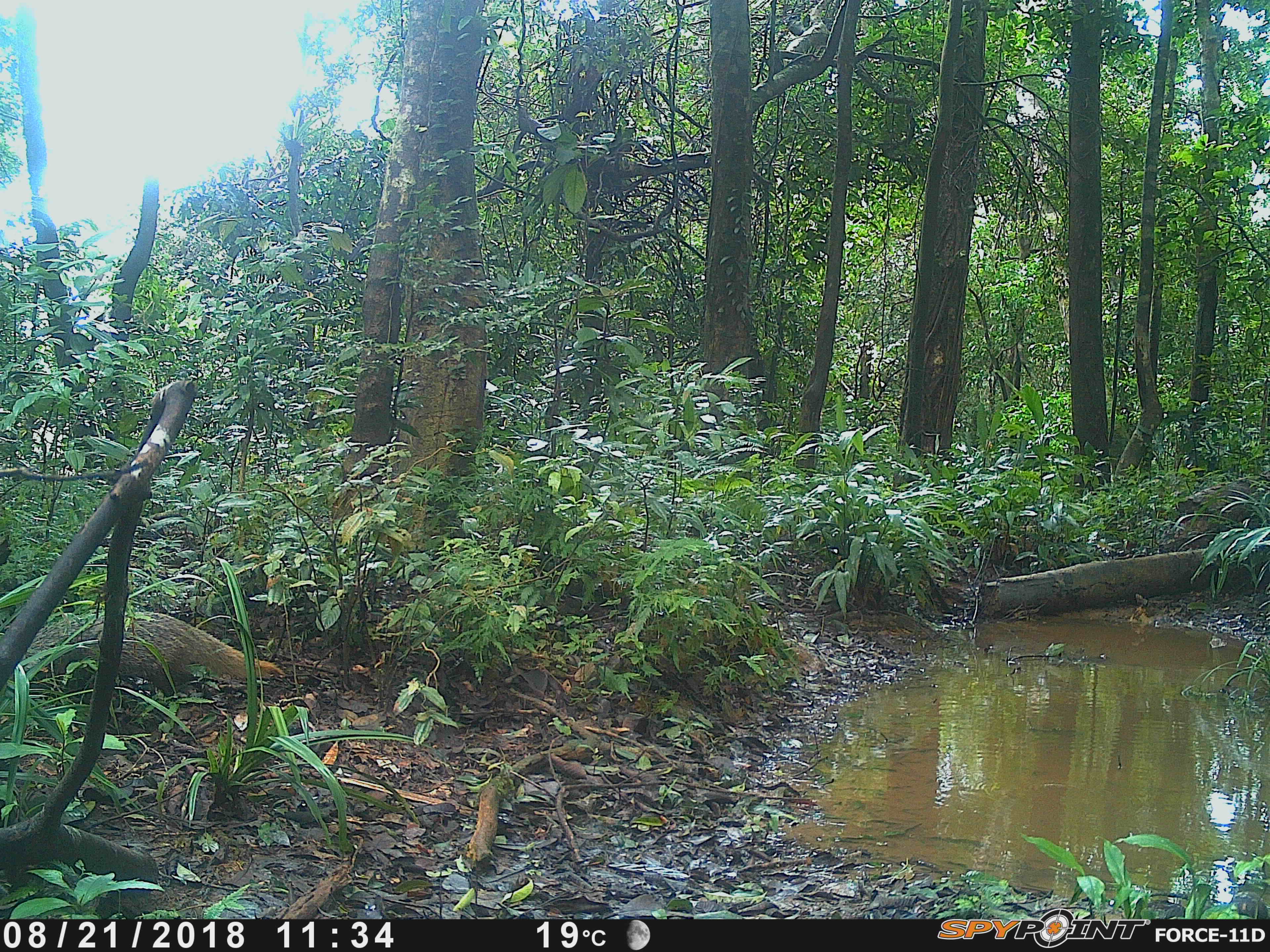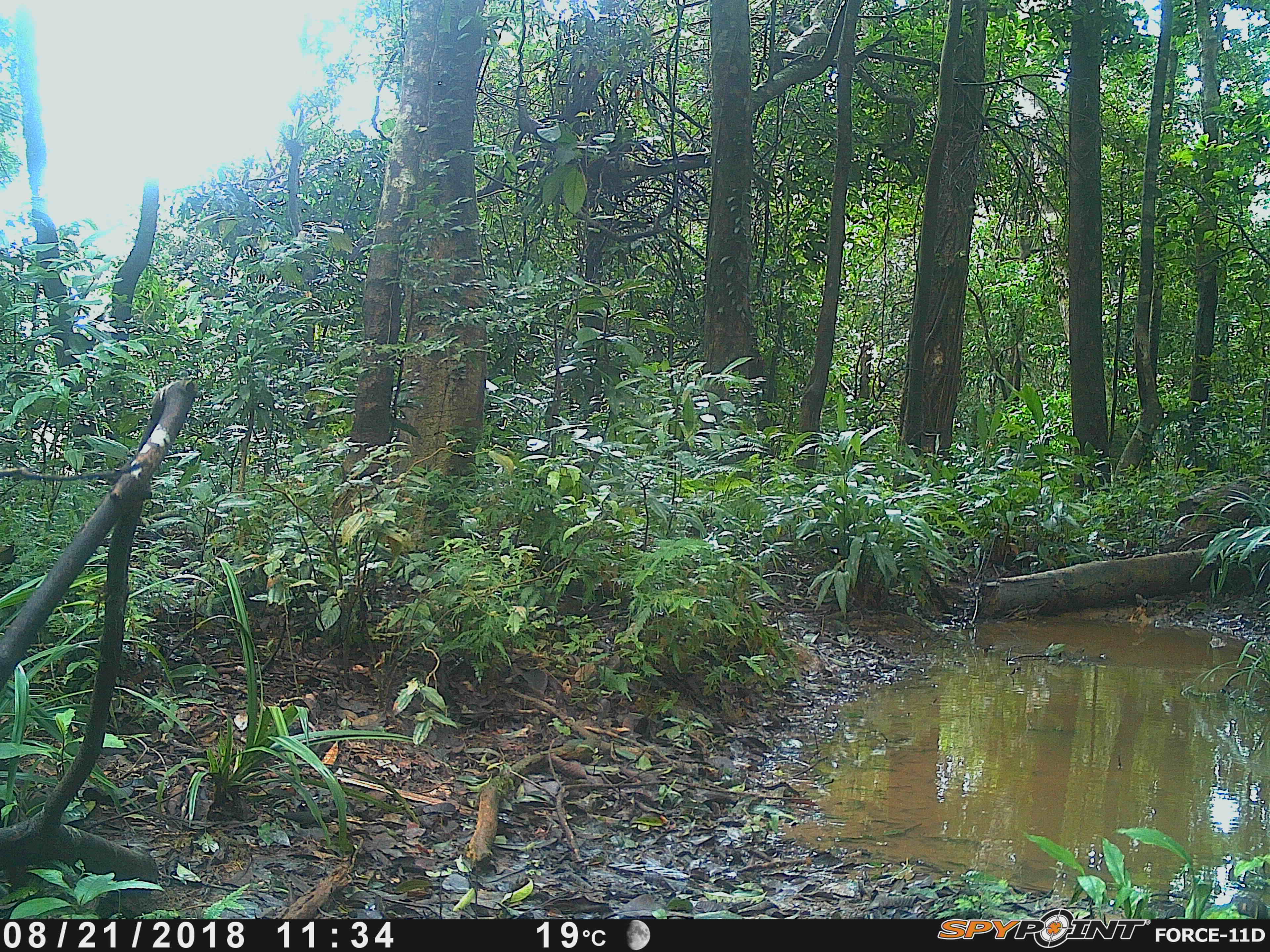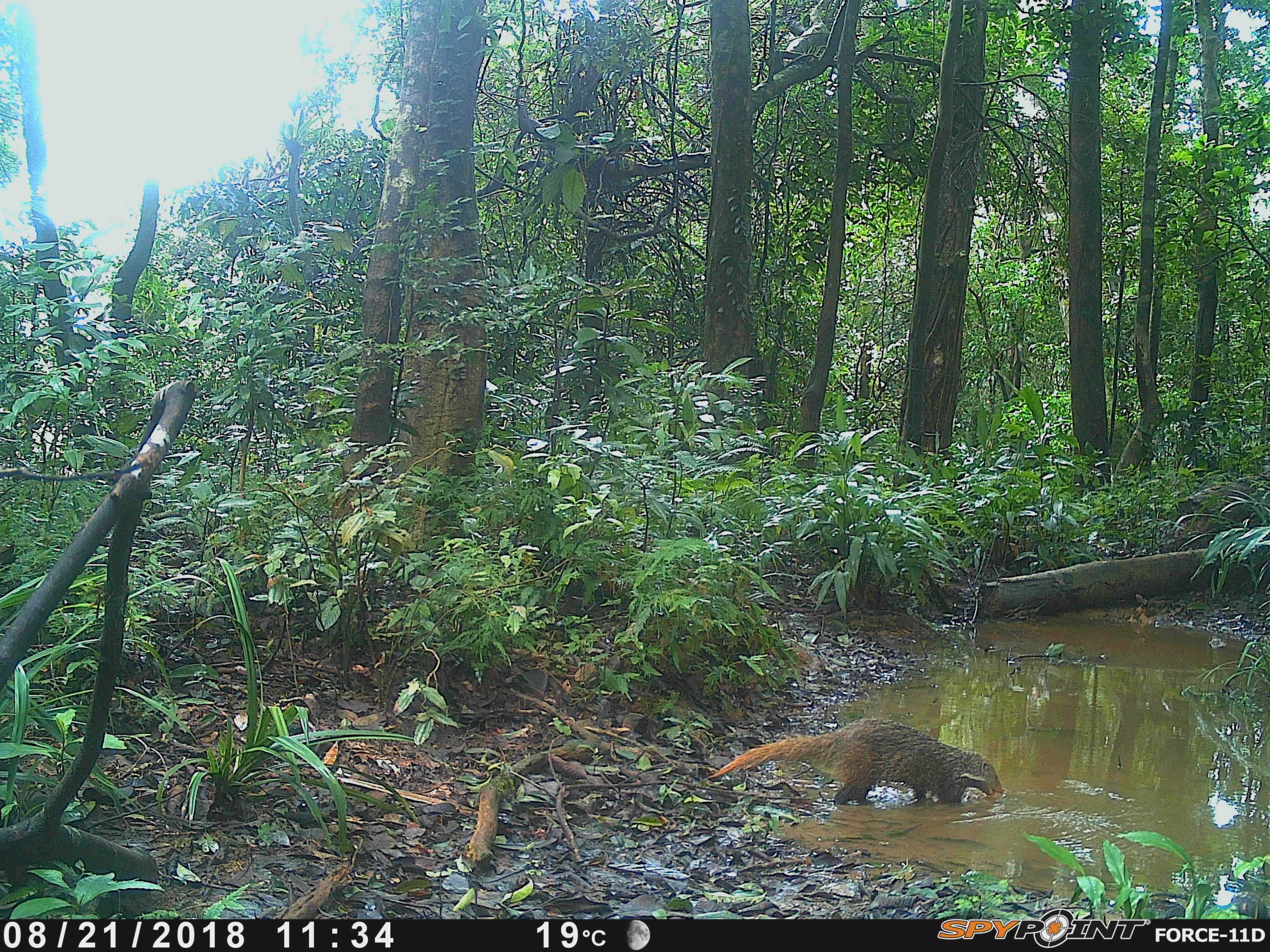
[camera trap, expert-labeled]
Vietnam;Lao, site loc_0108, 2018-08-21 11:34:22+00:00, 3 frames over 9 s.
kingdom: Animalia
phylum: Chordata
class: Mammalia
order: Carnivora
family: Herpestidae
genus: Urva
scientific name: Urva urva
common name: crab-eating mongoose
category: crab eating mongoose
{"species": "crab eating mongoose (crab-eating mongoose) (Urva urva)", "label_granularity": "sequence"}